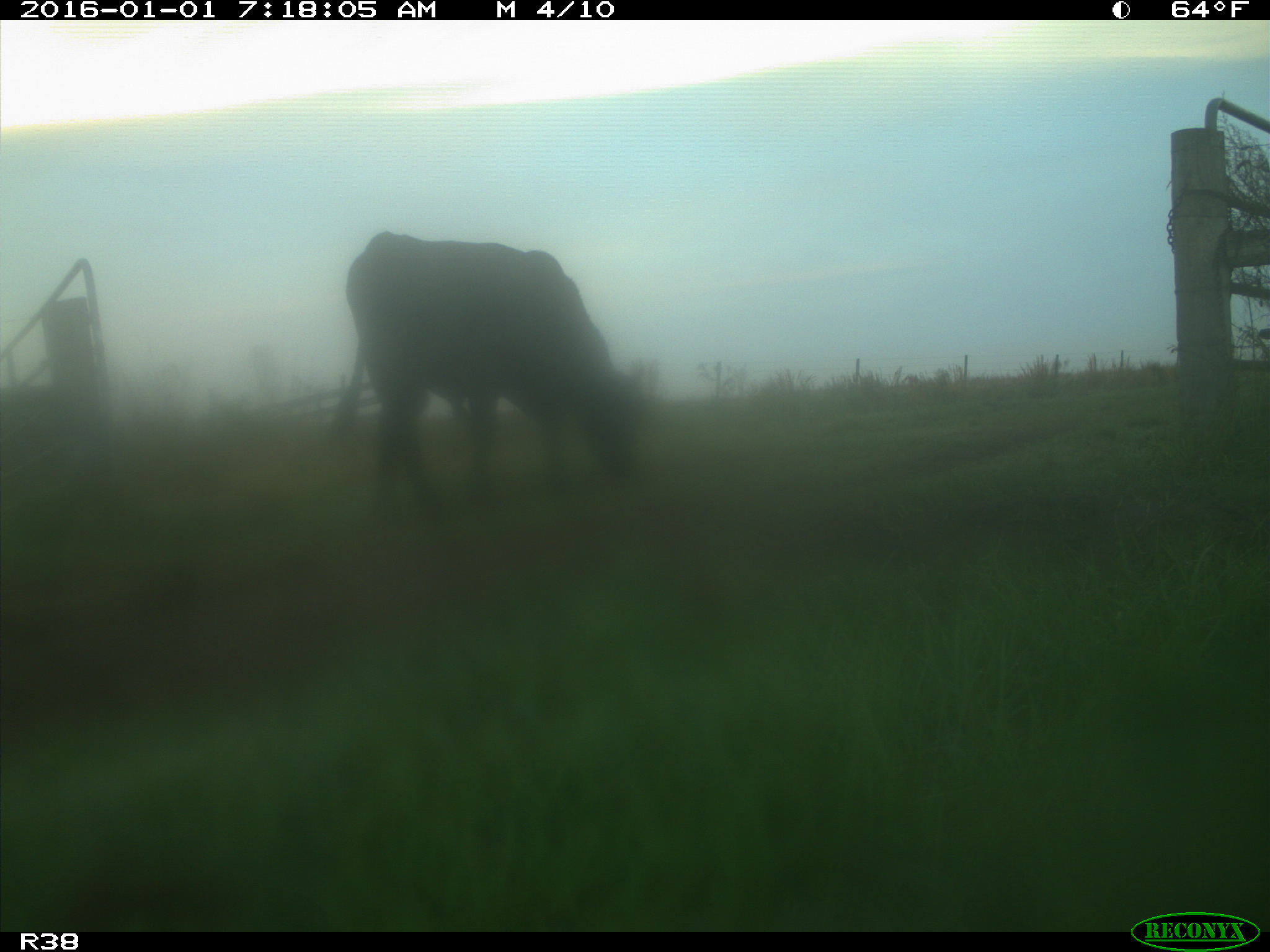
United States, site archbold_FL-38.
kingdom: Animalia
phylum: Chordata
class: Mammalia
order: Artiodactyla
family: Bovidae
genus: Bos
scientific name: Bos taurus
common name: domestic cow